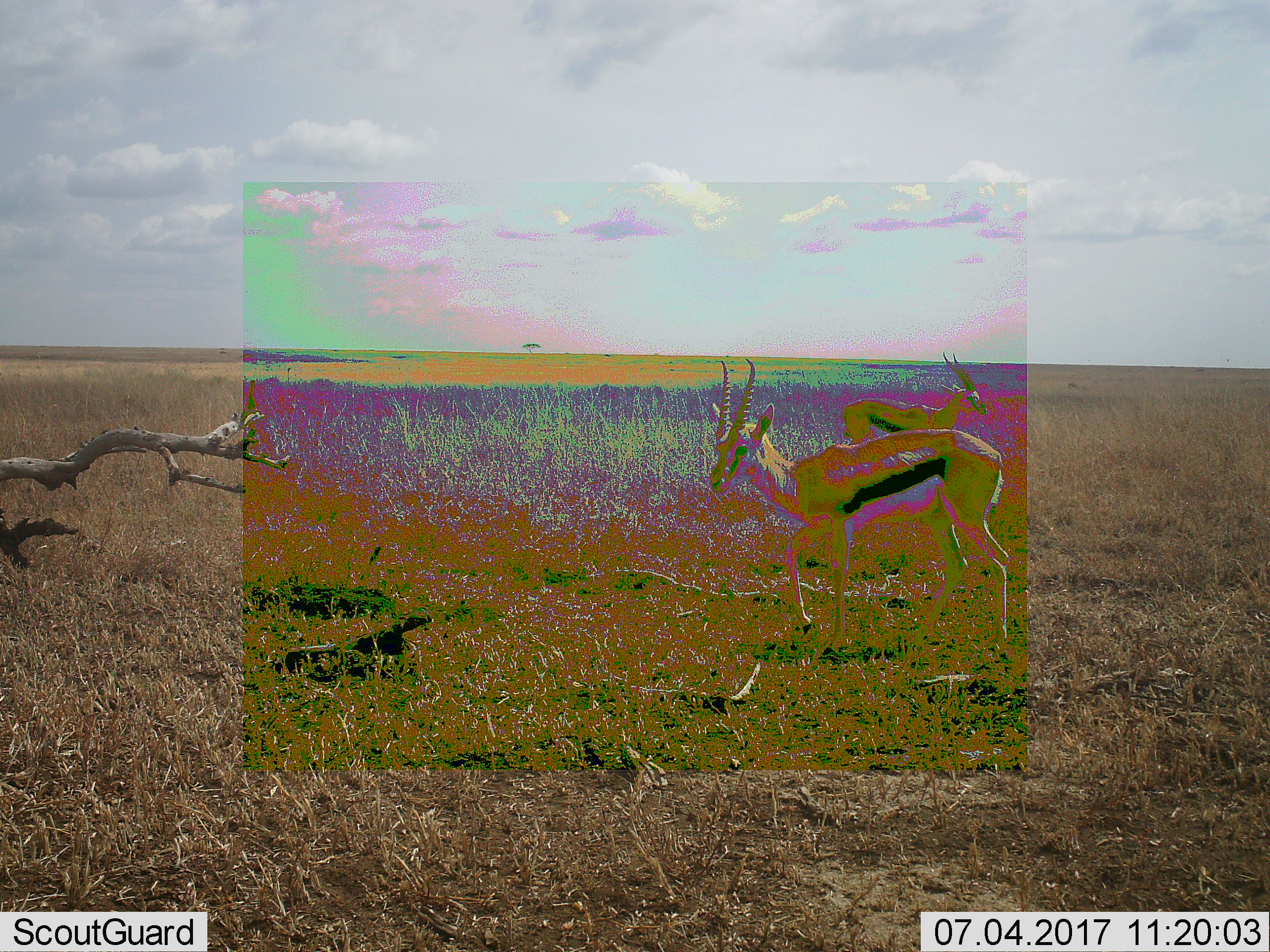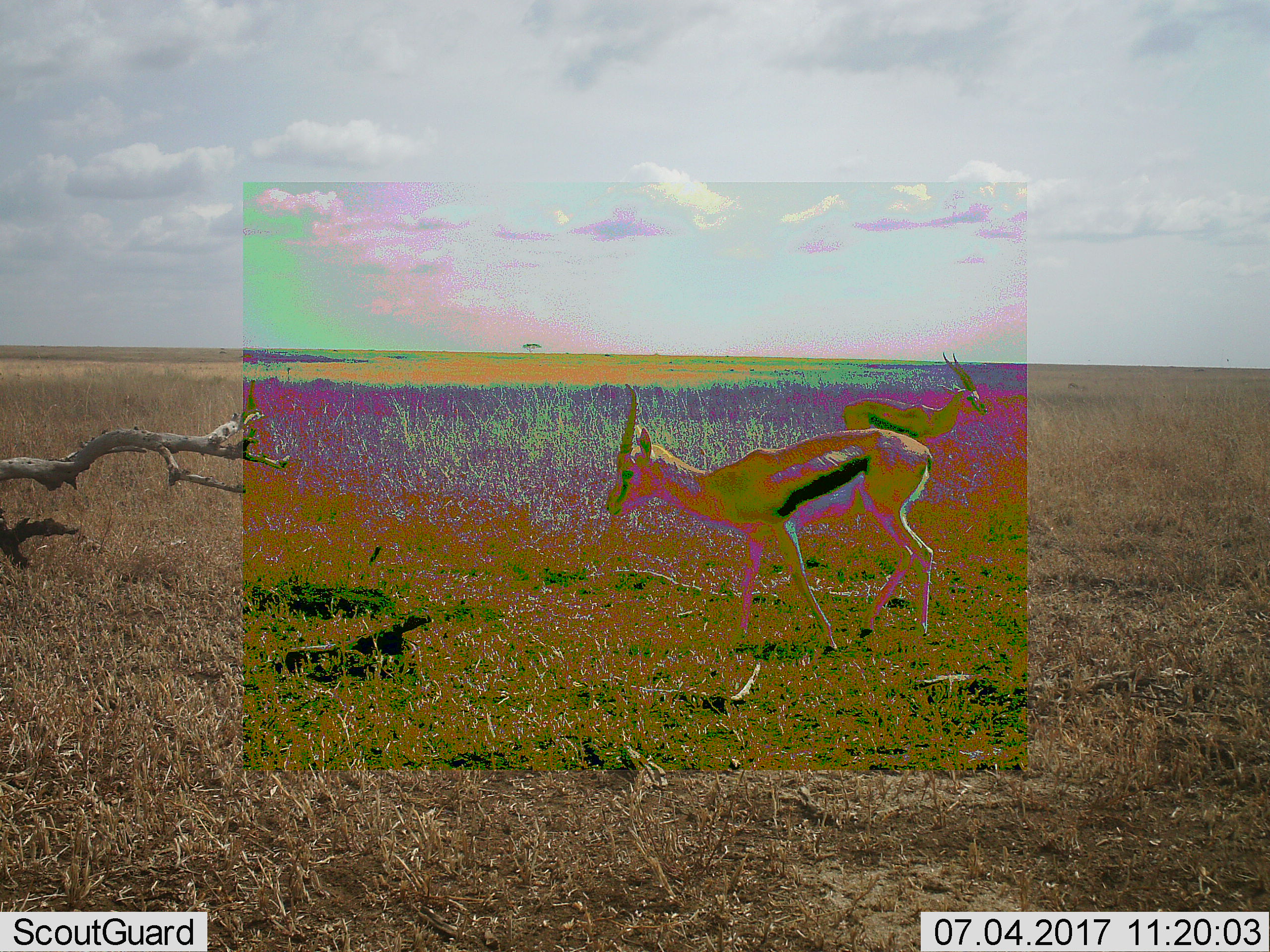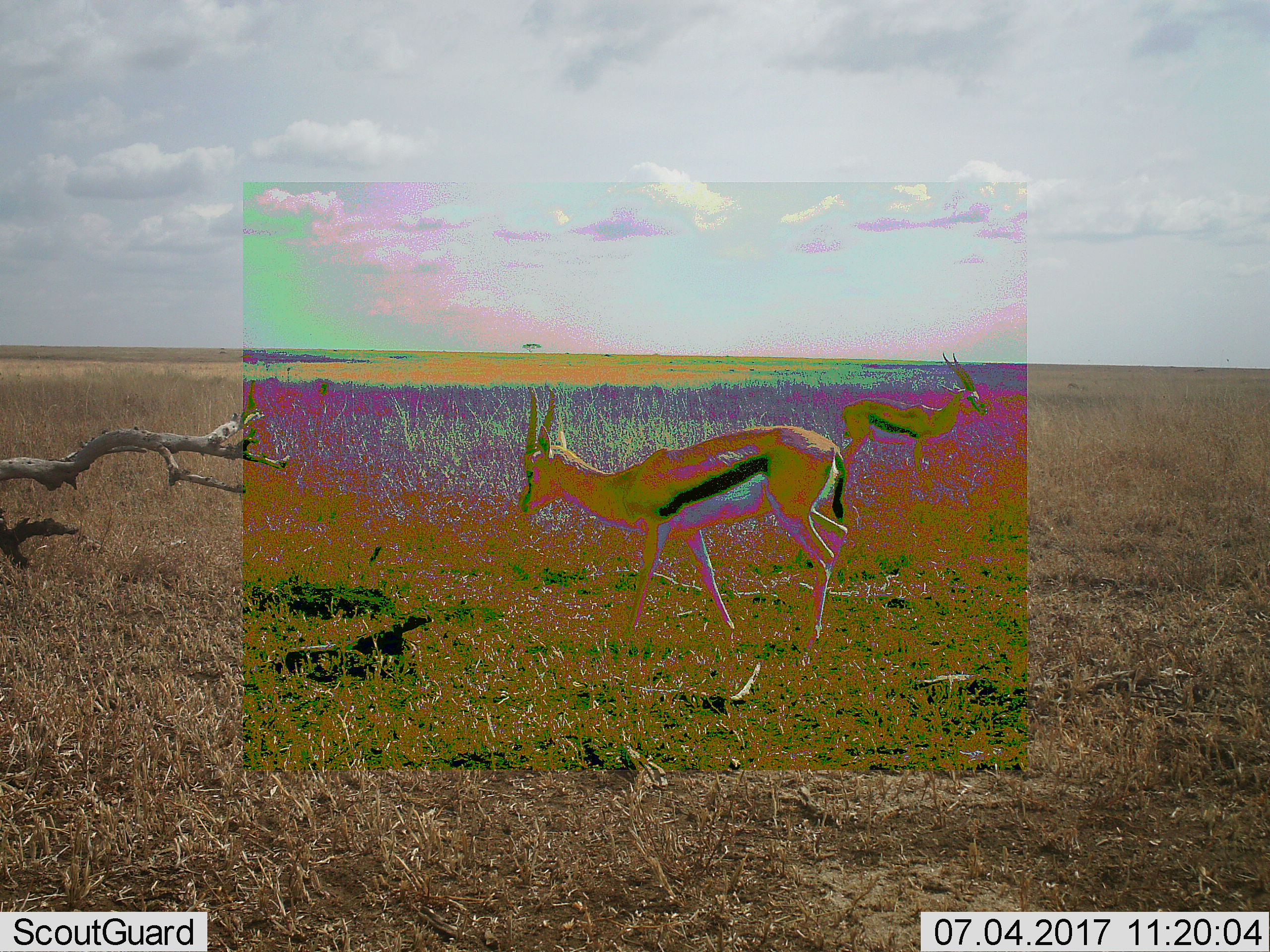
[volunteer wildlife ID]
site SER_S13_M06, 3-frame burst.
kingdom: Animalia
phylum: Chordata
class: Mammalia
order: Artiodactyla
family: Bovidae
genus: Eudorcas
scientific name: Eudorcas thomsonii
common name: thomson's gazelle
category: gazellethomsons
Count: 2.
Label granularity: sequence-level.